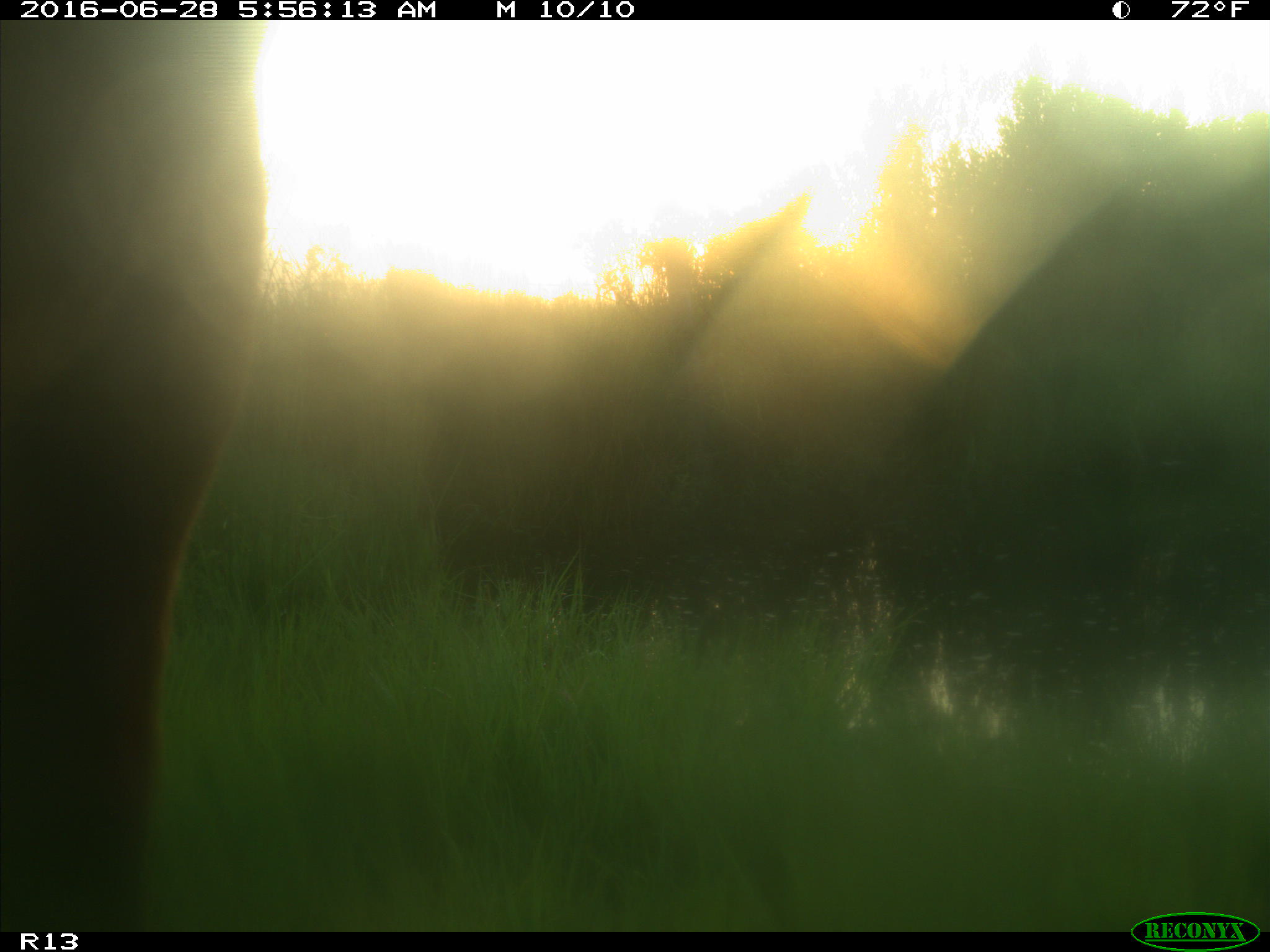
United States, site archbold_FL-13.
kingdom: Animalia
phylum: Chordata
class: Mammalia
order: Artiodactyla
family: Bovidae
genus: Bos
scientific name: Bos taurus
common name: domestic cow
Bos taurus (domestic cow).